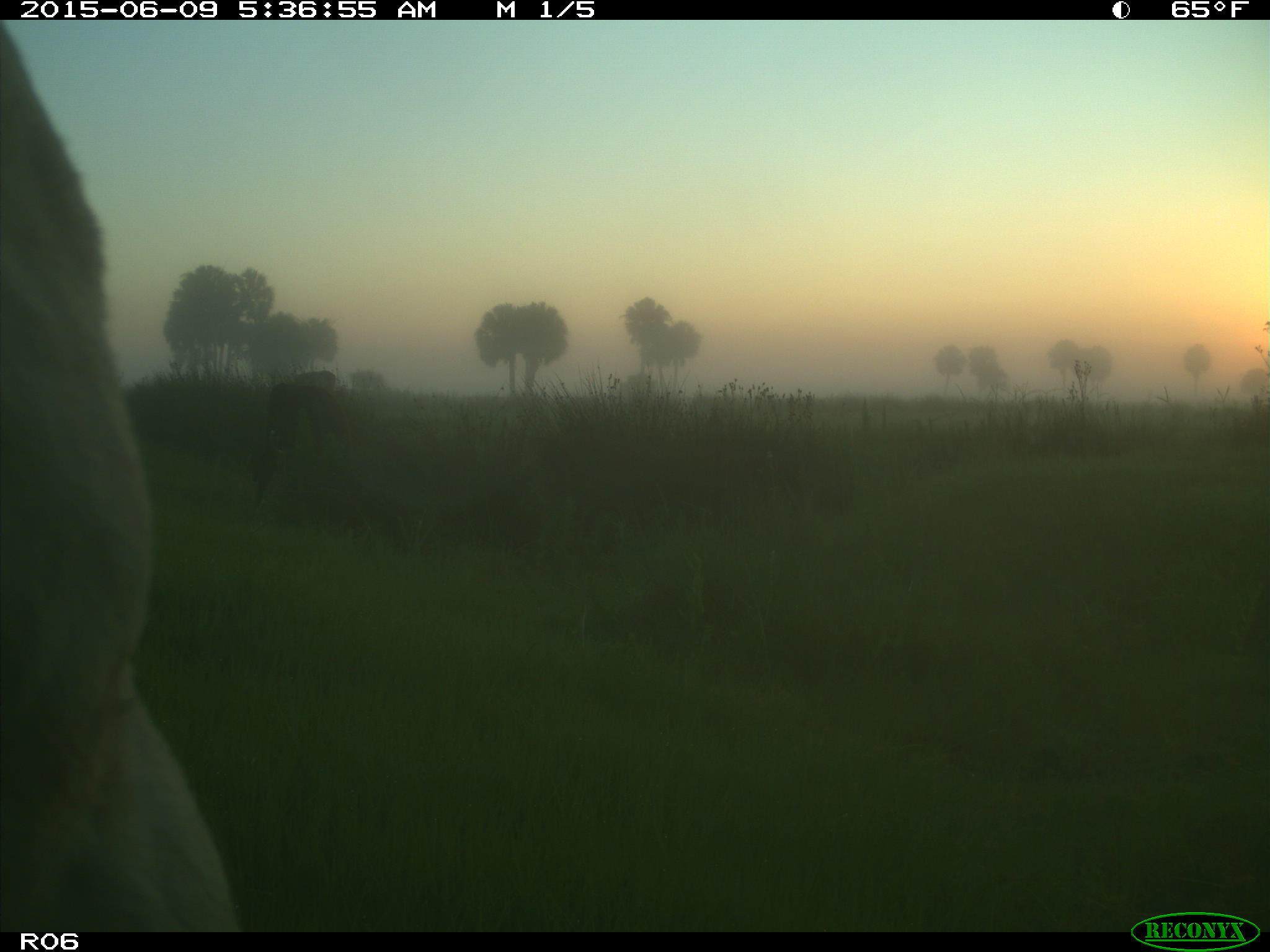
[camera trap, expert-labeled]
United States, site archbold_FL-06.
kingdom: Animalia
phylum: Chordata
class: Mammalia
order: Artiodactyla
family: Bovidae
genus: Bos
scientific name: Bos taurus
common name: domestic cow